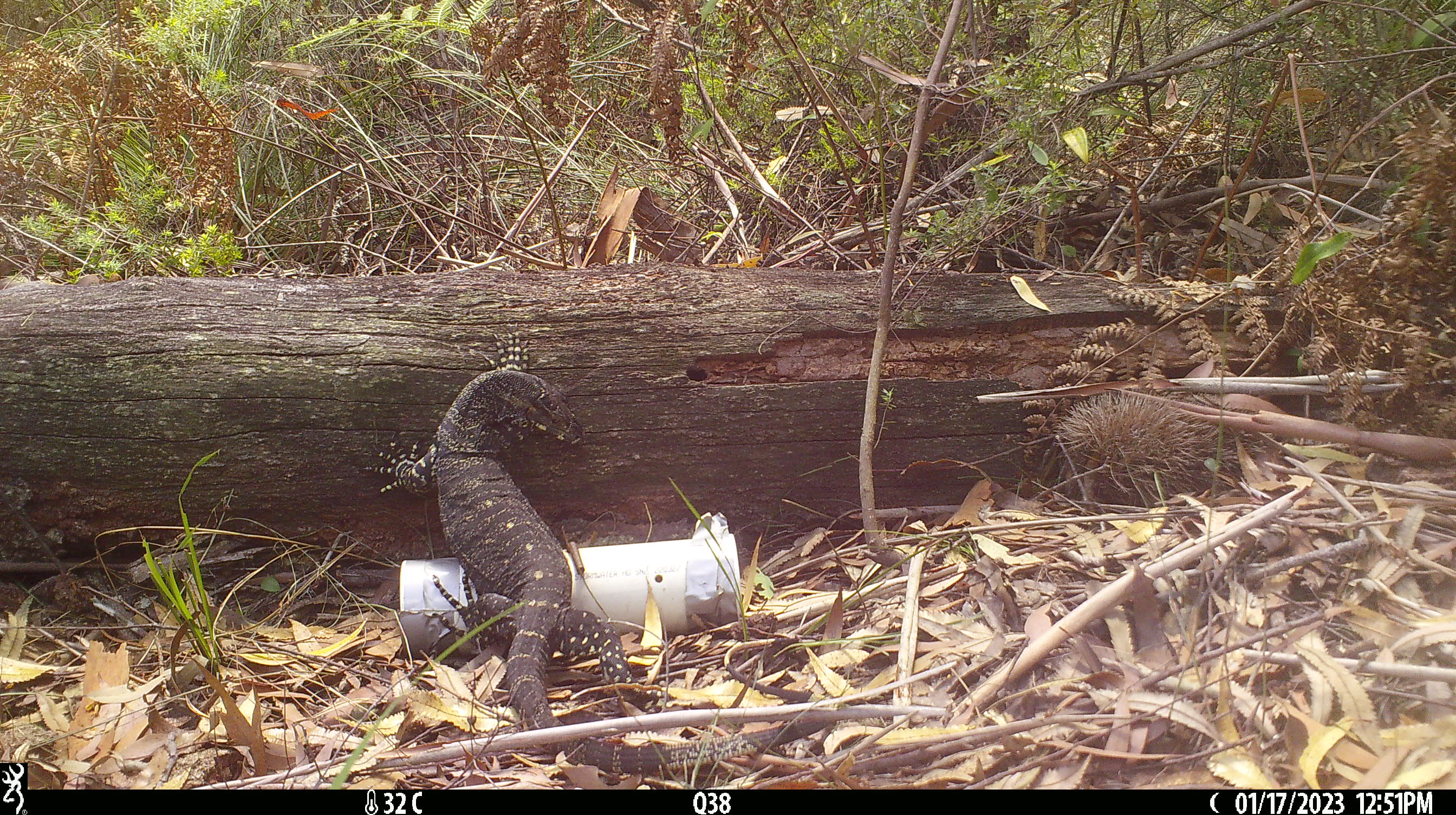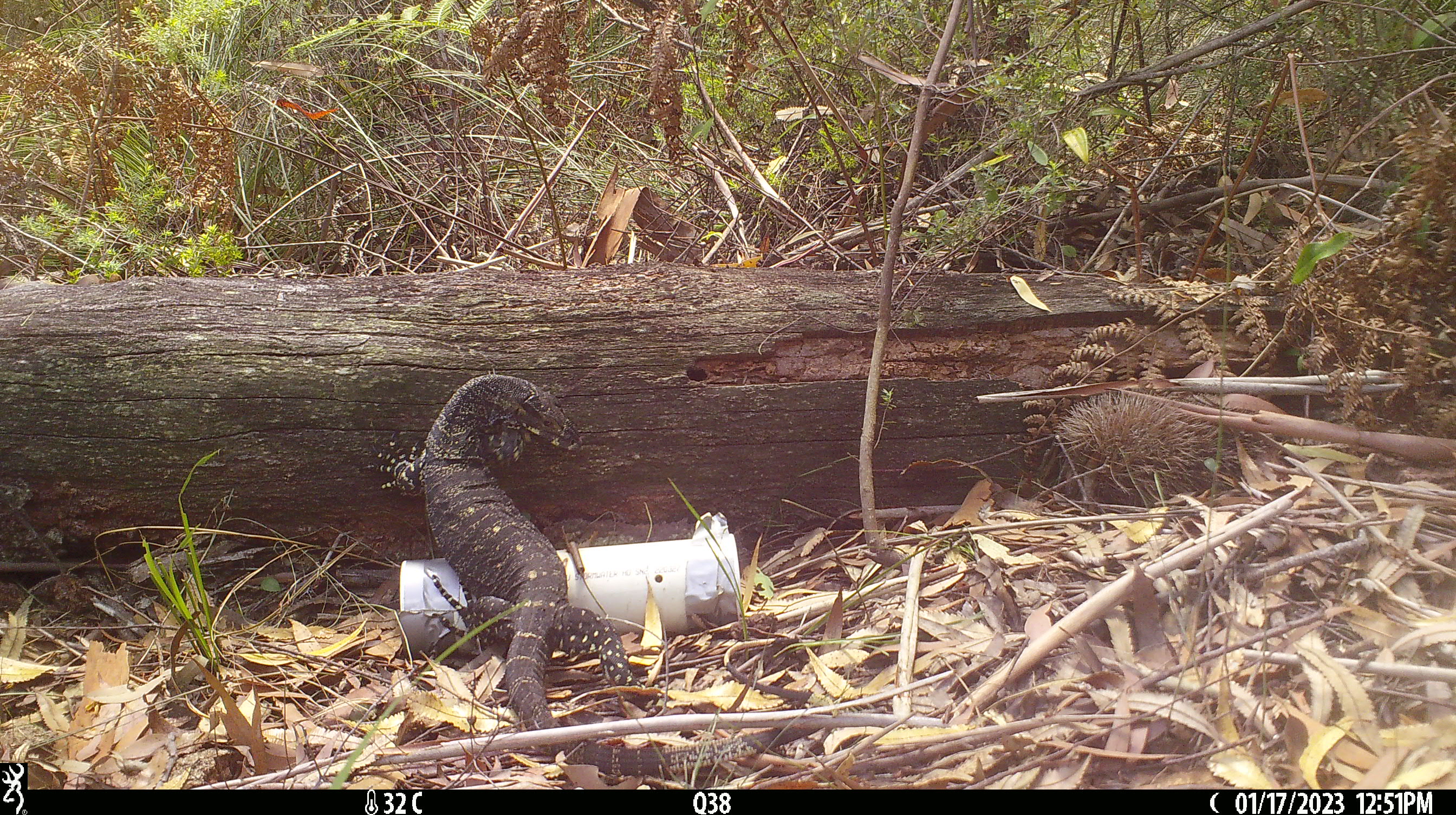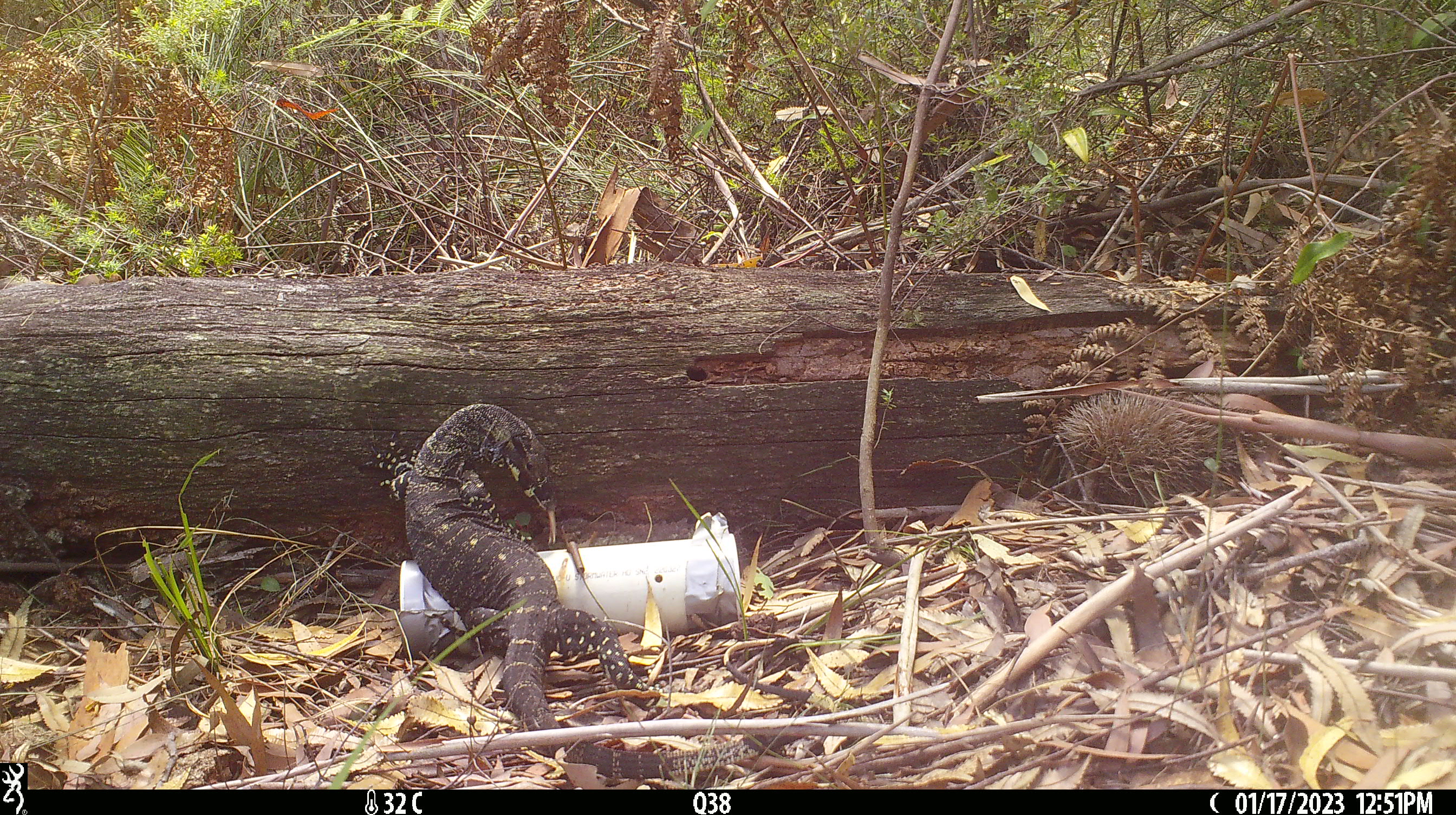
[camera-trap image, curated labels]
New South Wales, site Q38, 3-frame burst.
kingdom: Animalia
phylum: Chordata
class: Reptilia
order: Squamata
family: Varanidae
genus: Varanus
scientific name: Varanus varius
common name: lace monitor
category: goanna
Goanna (lace monitor) (Varanus varius).